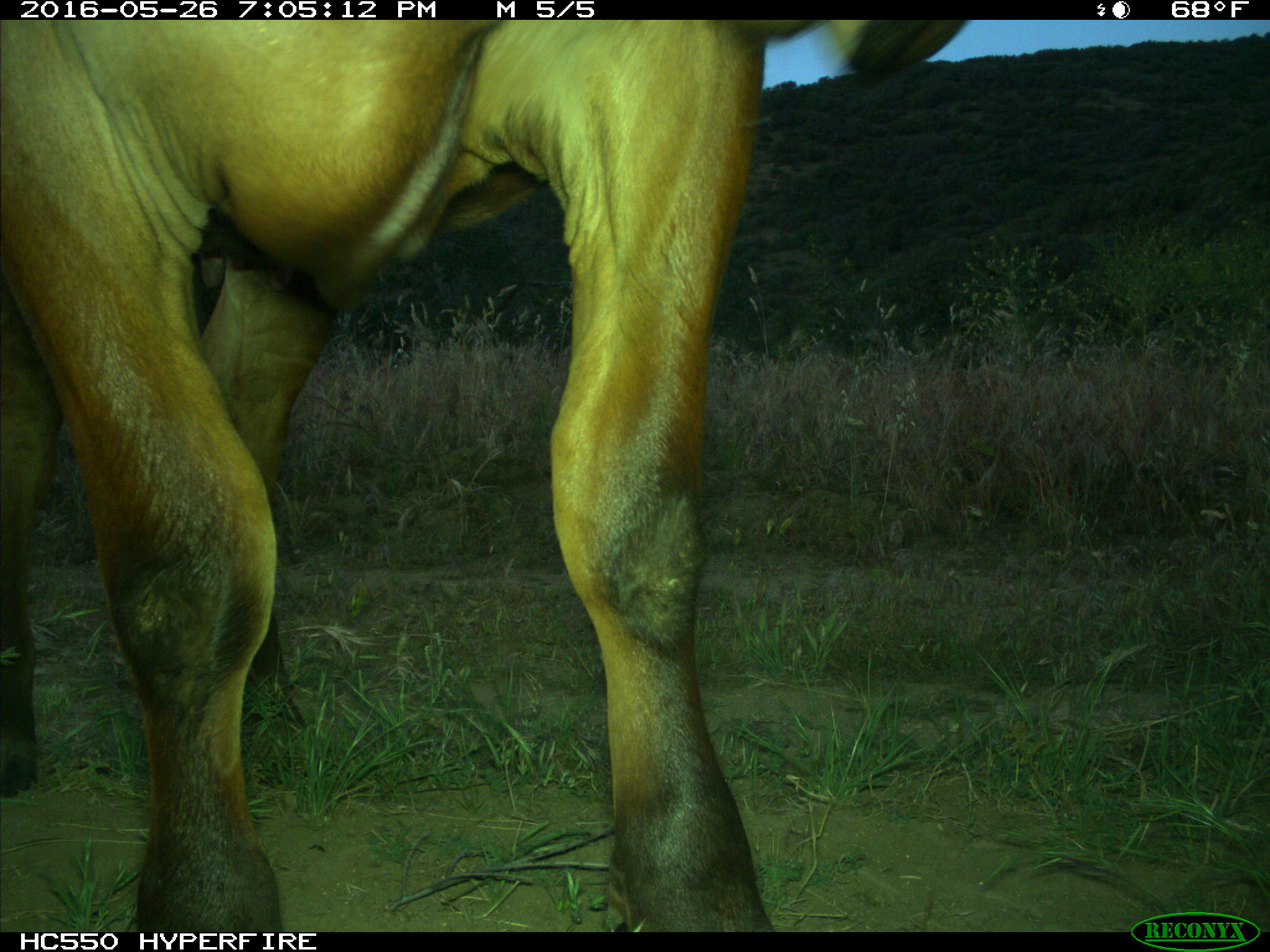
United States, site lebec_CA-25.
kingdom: Animalia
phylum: Chordata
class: Mammalia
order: Artiodactyla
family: Bovidae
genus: Bos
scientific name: Bos taurus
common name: domestic cow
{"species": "Bos taurus (domestic cow)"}